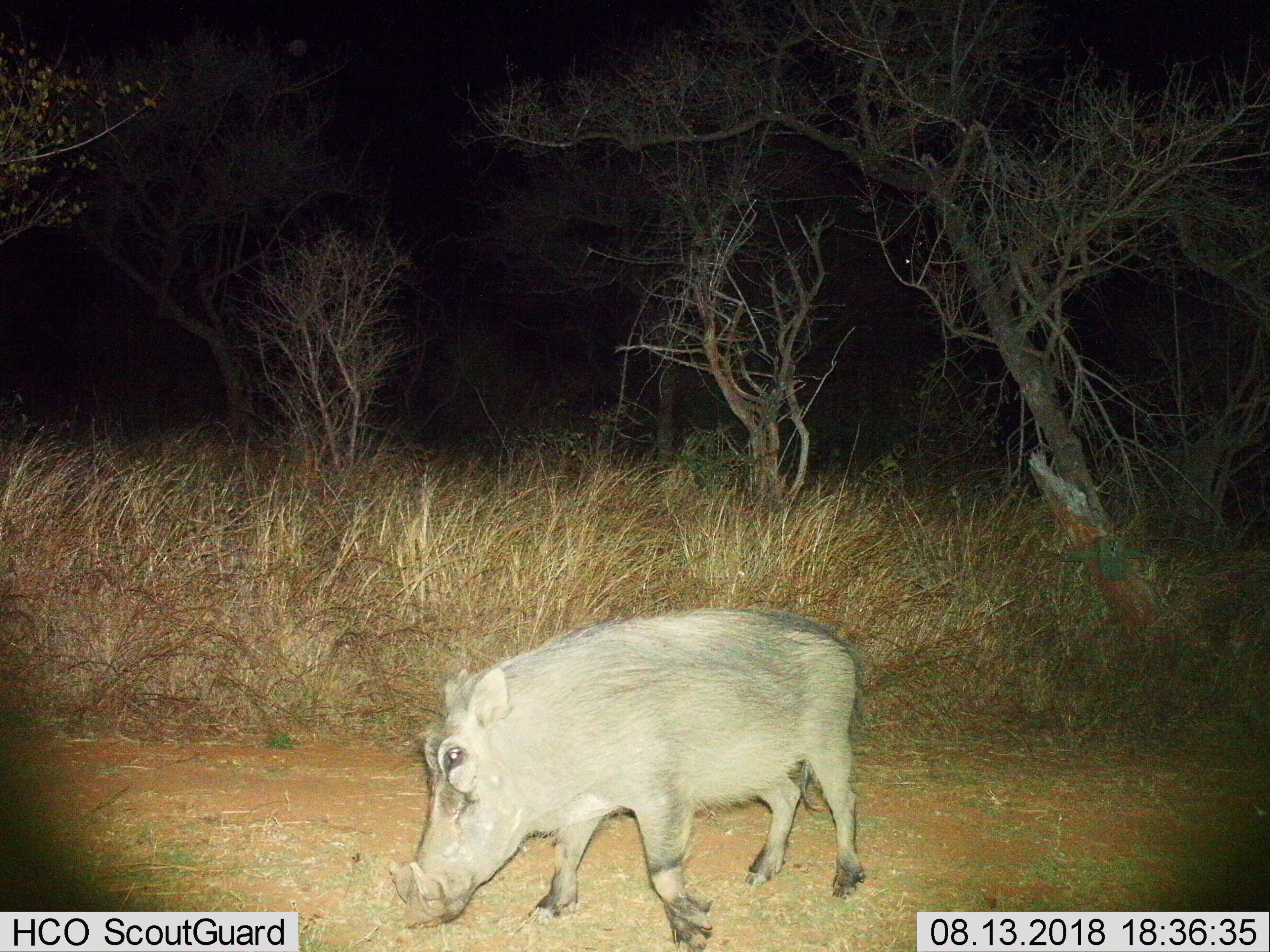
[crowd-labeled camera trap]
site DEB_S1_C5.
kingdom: Animalia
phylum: Chordata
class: Mammalia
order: Artiodactyla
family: Suidae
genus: Phacochoerus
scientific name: Phacochoerus africanus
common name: warthog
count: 1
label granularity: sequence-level